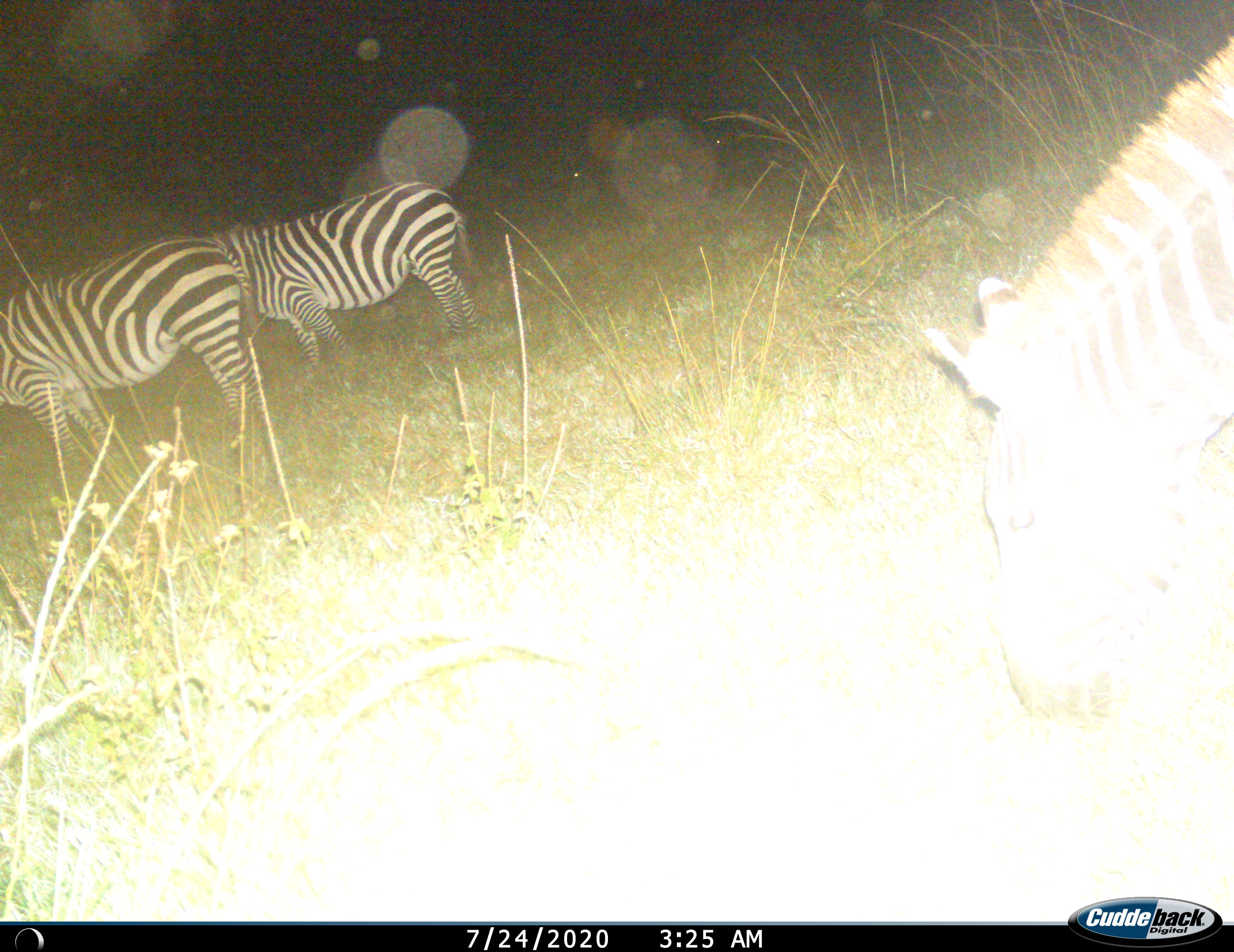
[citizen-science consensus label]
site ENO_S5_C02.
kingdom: Animalia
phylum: Chordata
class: Mammalia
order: Perissodactyla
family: Equidae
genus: Equus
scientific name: Equus quagga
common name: plains zebra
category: zebraplains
Zebraplains (plains zebra) (Equus quagga), count 3. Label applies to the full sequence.